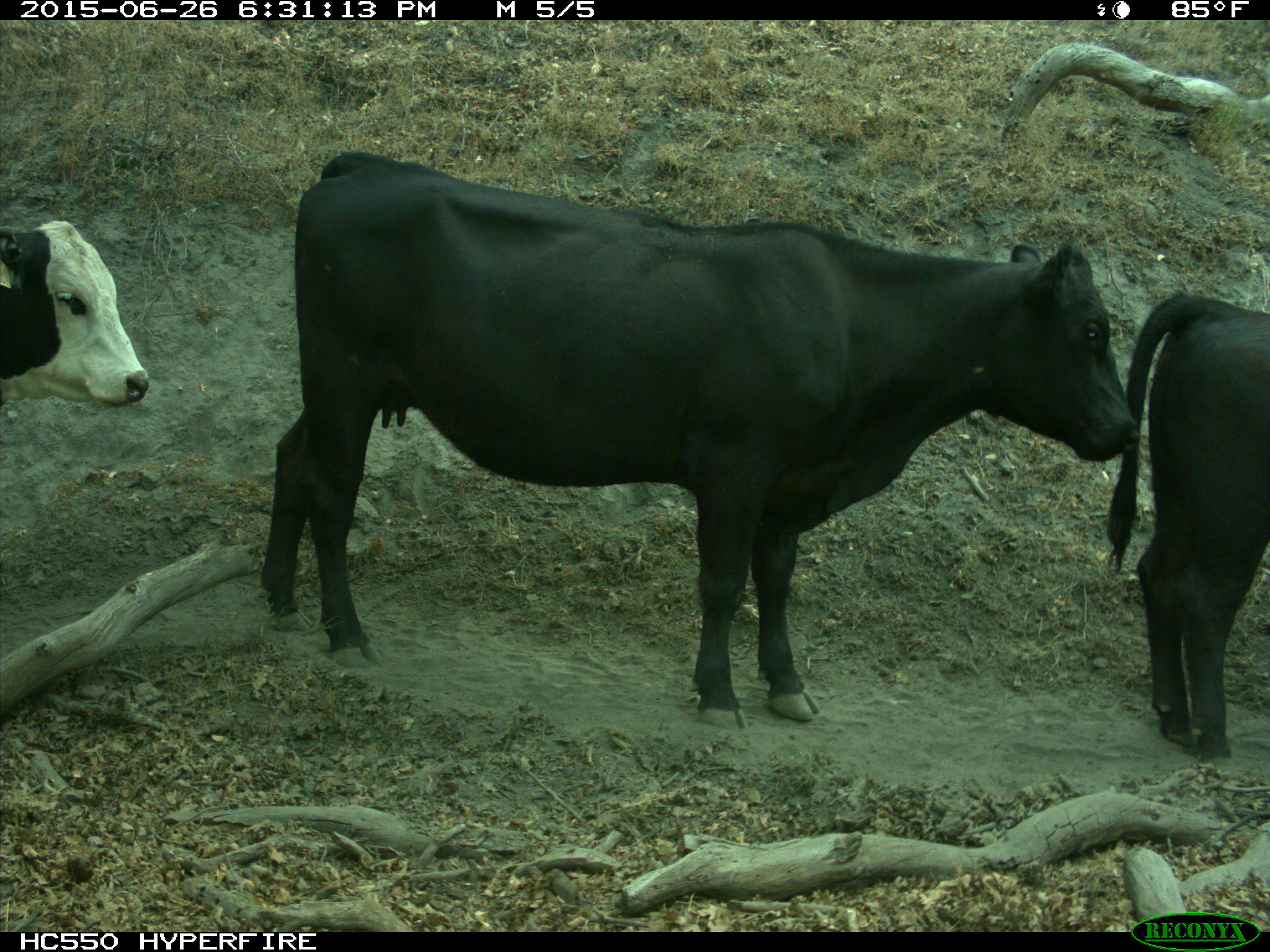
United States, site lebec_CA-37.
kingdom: Animalia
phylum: Chordata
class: Mammalia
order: Artiodactyla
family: Bovidae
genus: Bos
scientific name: Bos taurus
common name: domestic cow